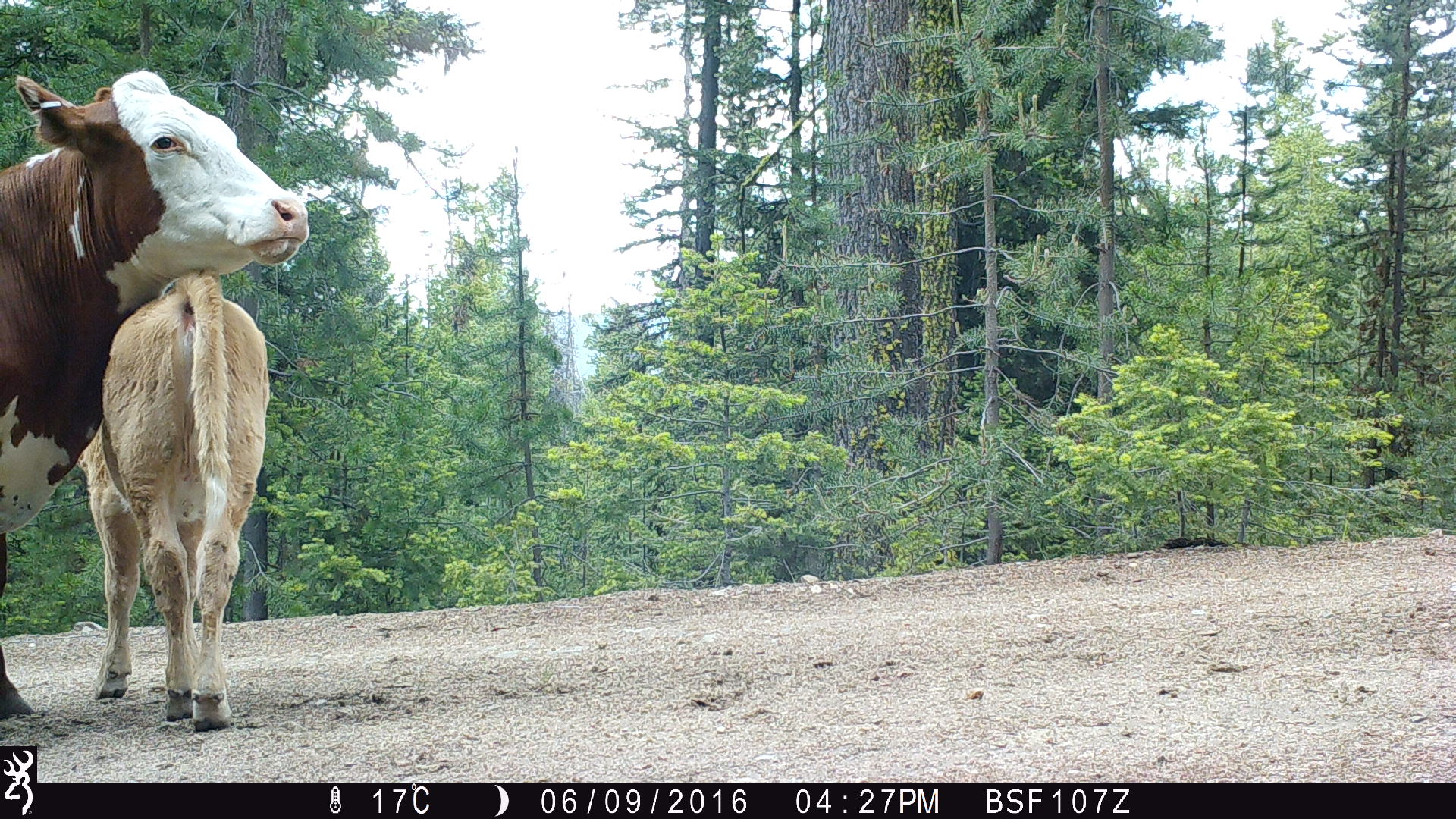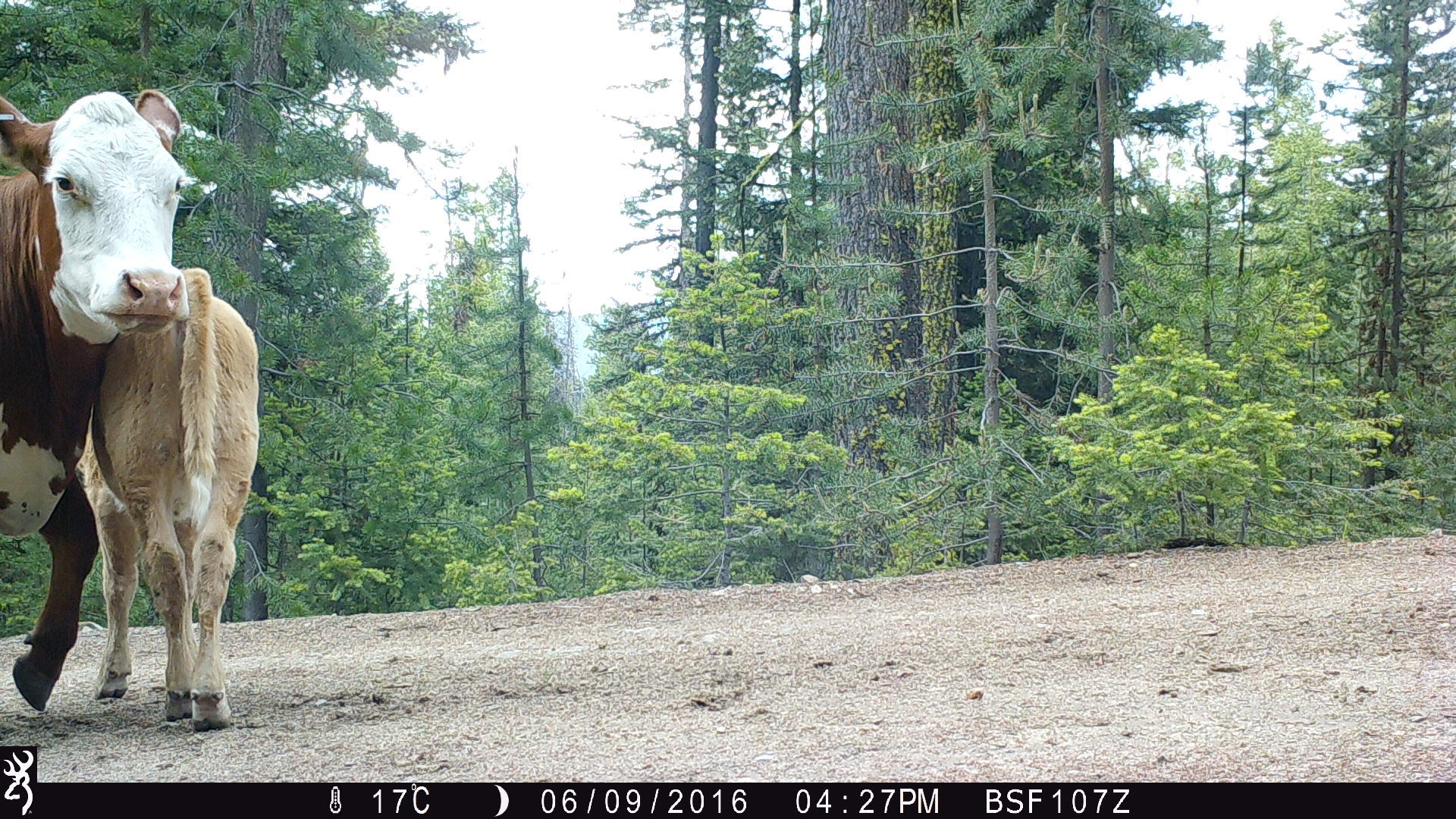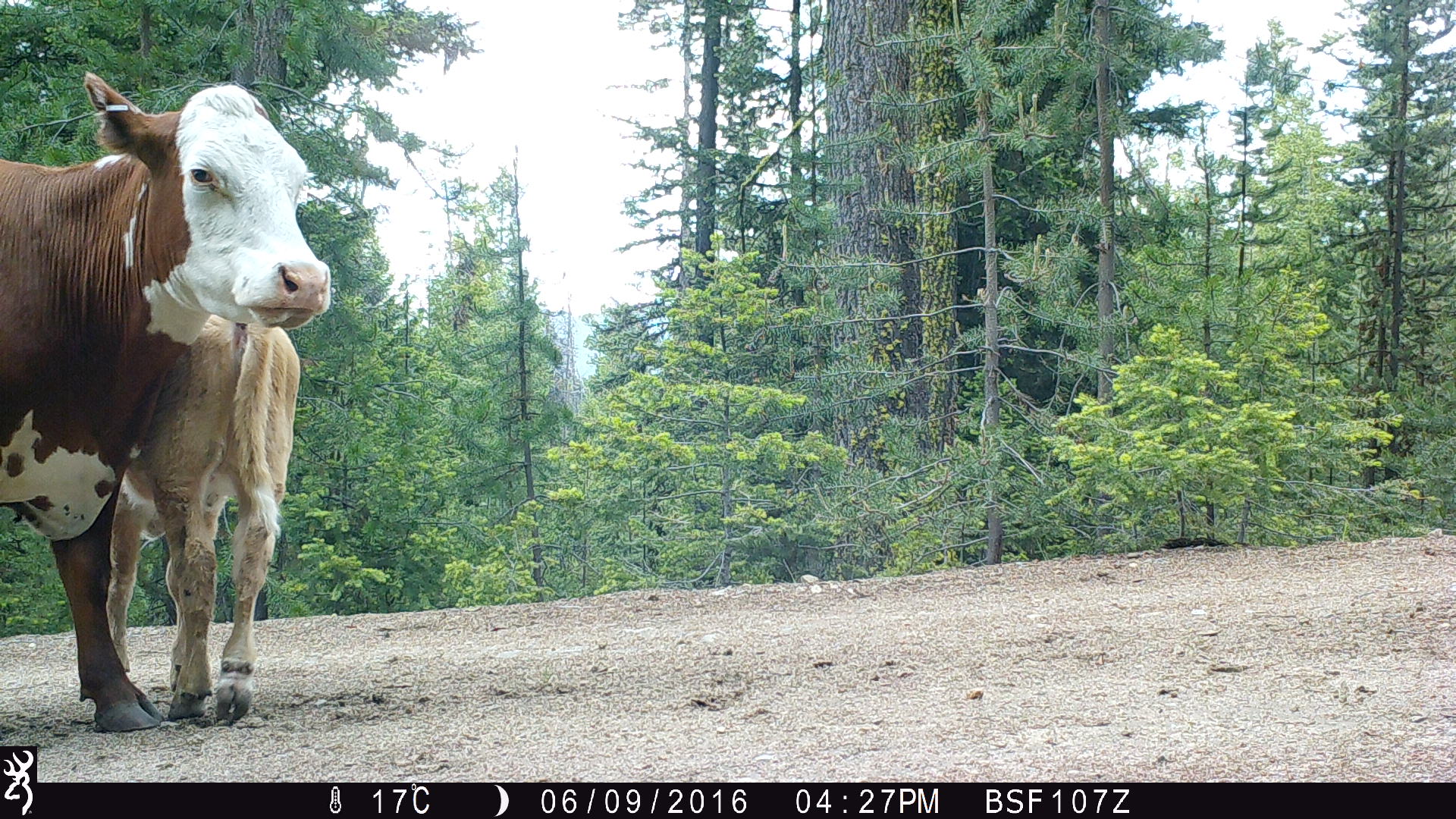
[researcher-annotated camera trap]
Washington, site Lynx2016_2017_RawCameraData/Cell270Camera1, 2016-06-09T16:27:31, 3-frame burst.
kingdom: Animalia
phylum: Chordata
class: Mammalia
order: Artiodactyla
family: Bovidae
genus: Bos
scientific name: Bos taurus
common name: domestic cattle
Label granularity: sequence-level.